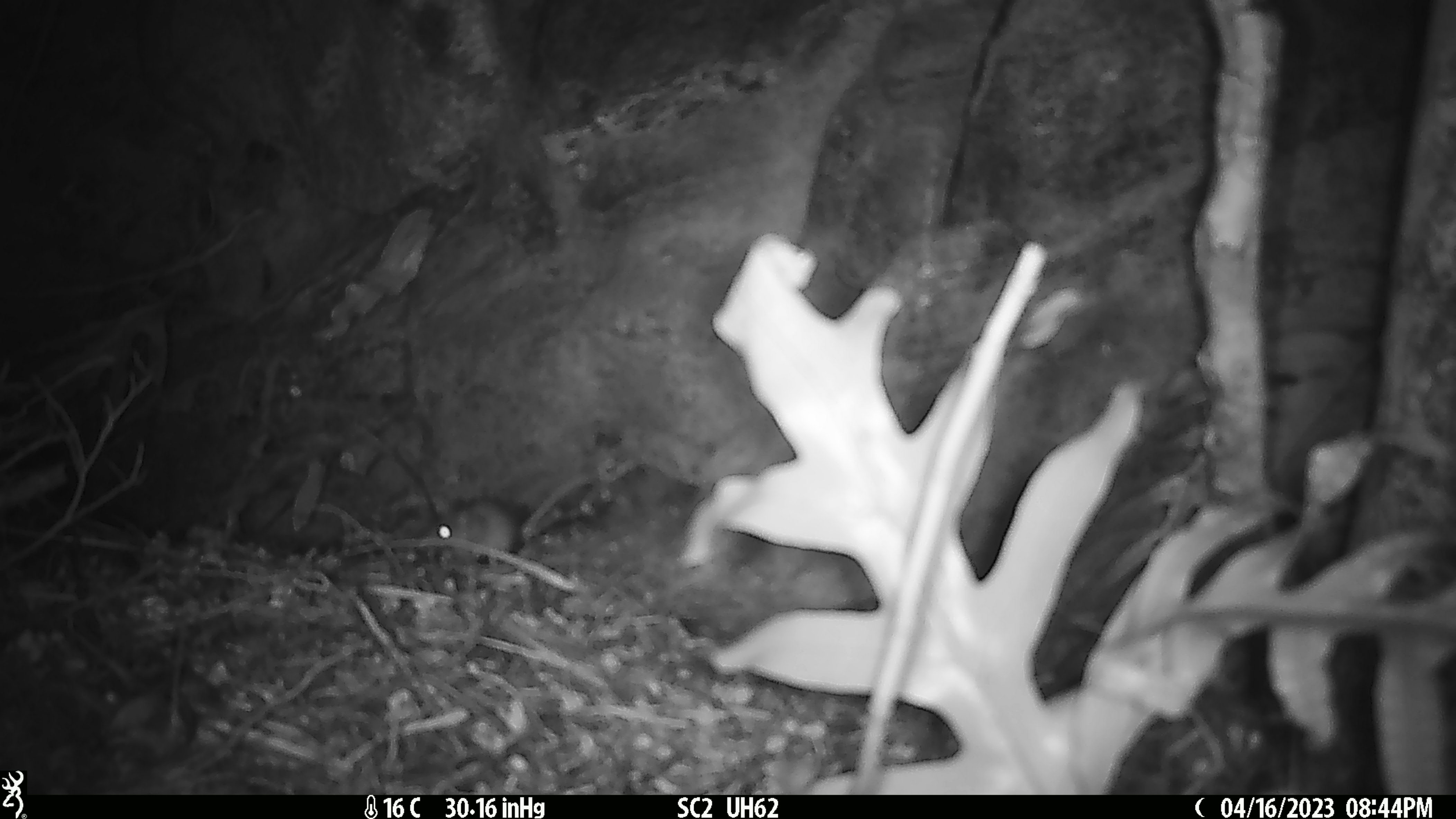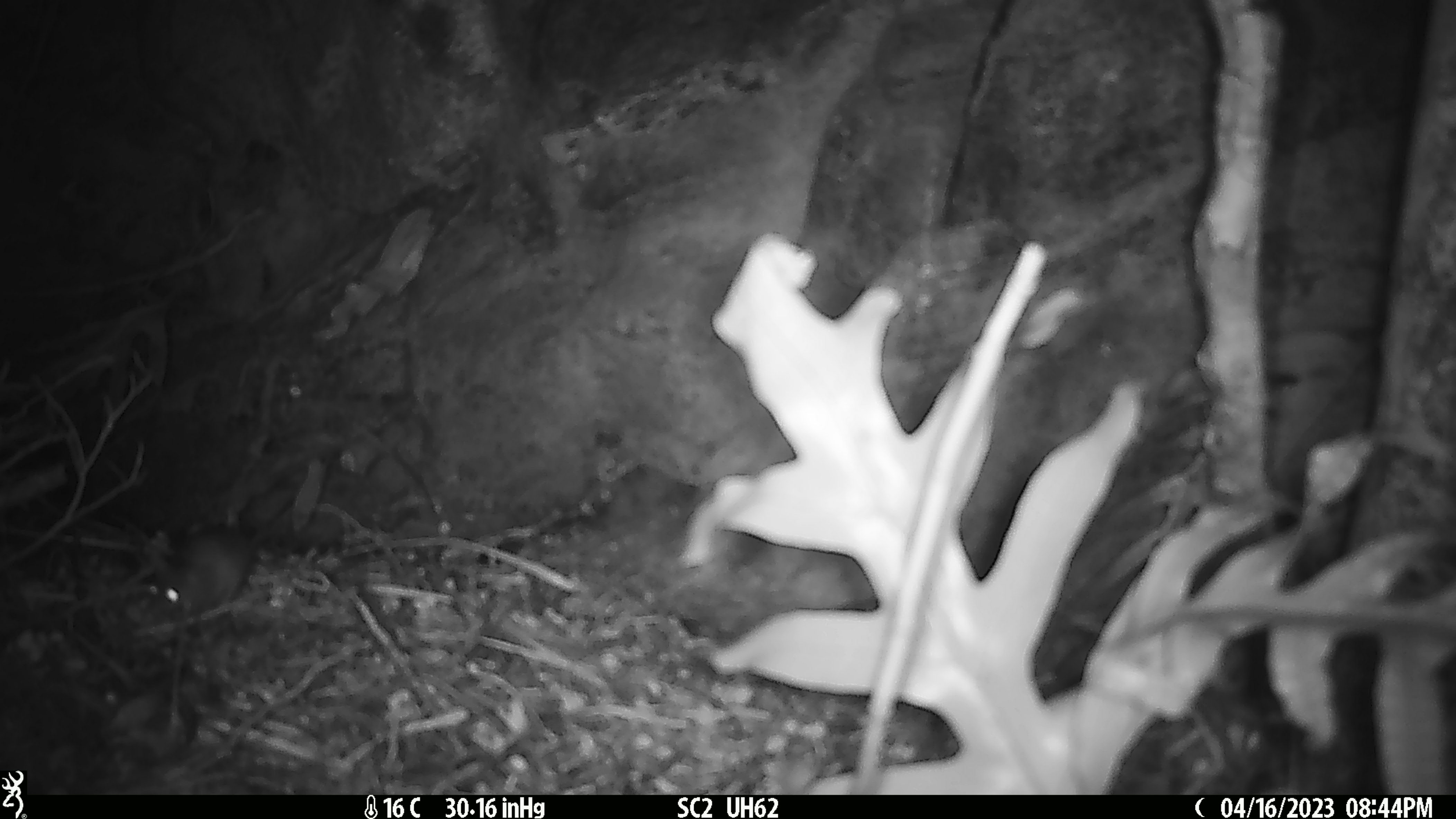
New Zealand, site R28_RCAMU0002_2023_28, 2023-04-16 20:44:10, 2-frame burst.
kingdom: Animalia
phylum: Chordata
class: Mammalia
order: Rodentia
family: Muridae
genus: Mus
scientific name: Mus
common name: mouse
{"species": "mouse (Mus)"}